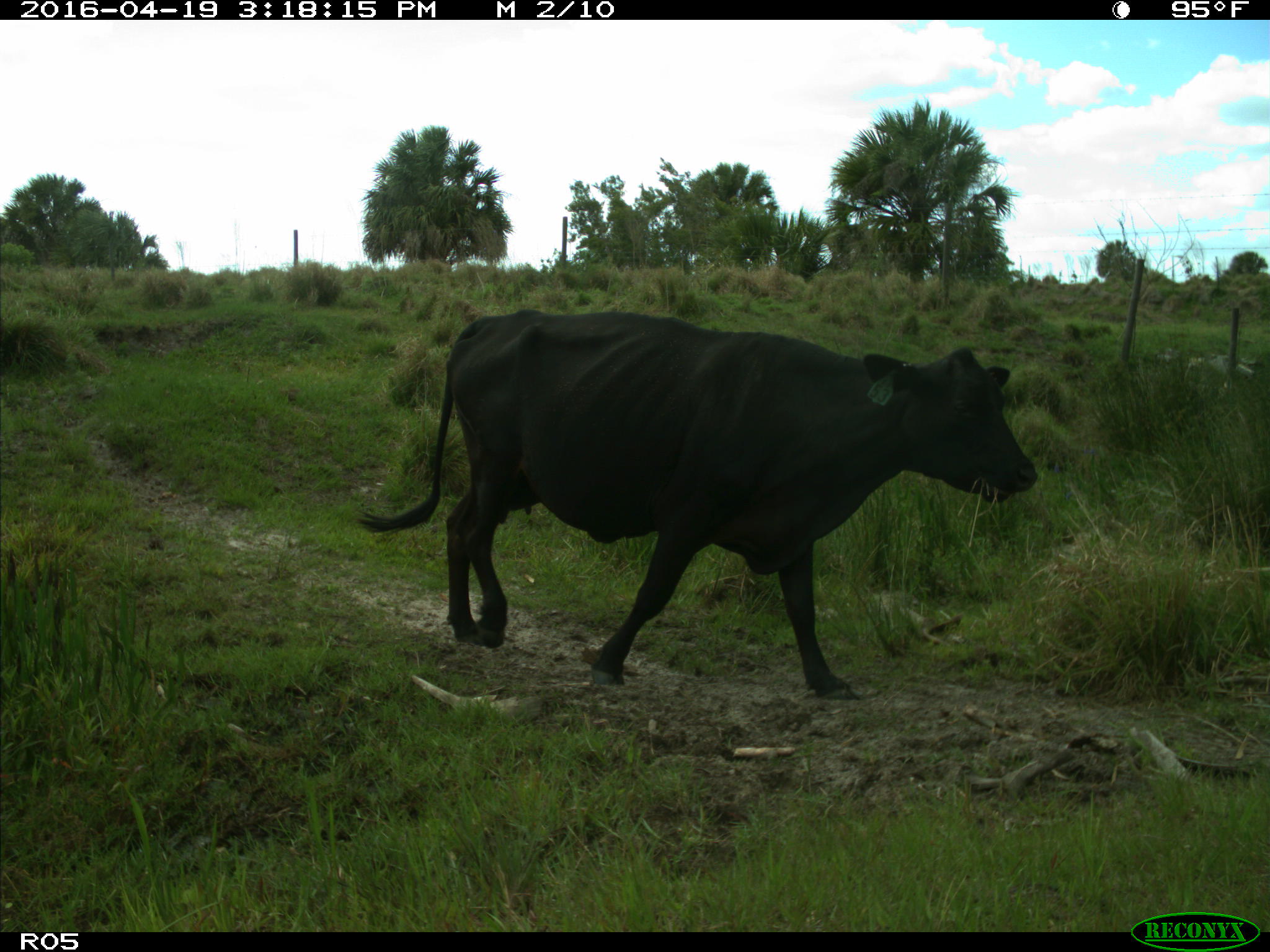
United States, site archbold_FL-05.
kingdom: Animalia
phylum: Chordata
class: Mammalia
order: Artiodactyla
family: Bovidae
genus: Bos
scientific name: Bos taurus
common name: domestic cow